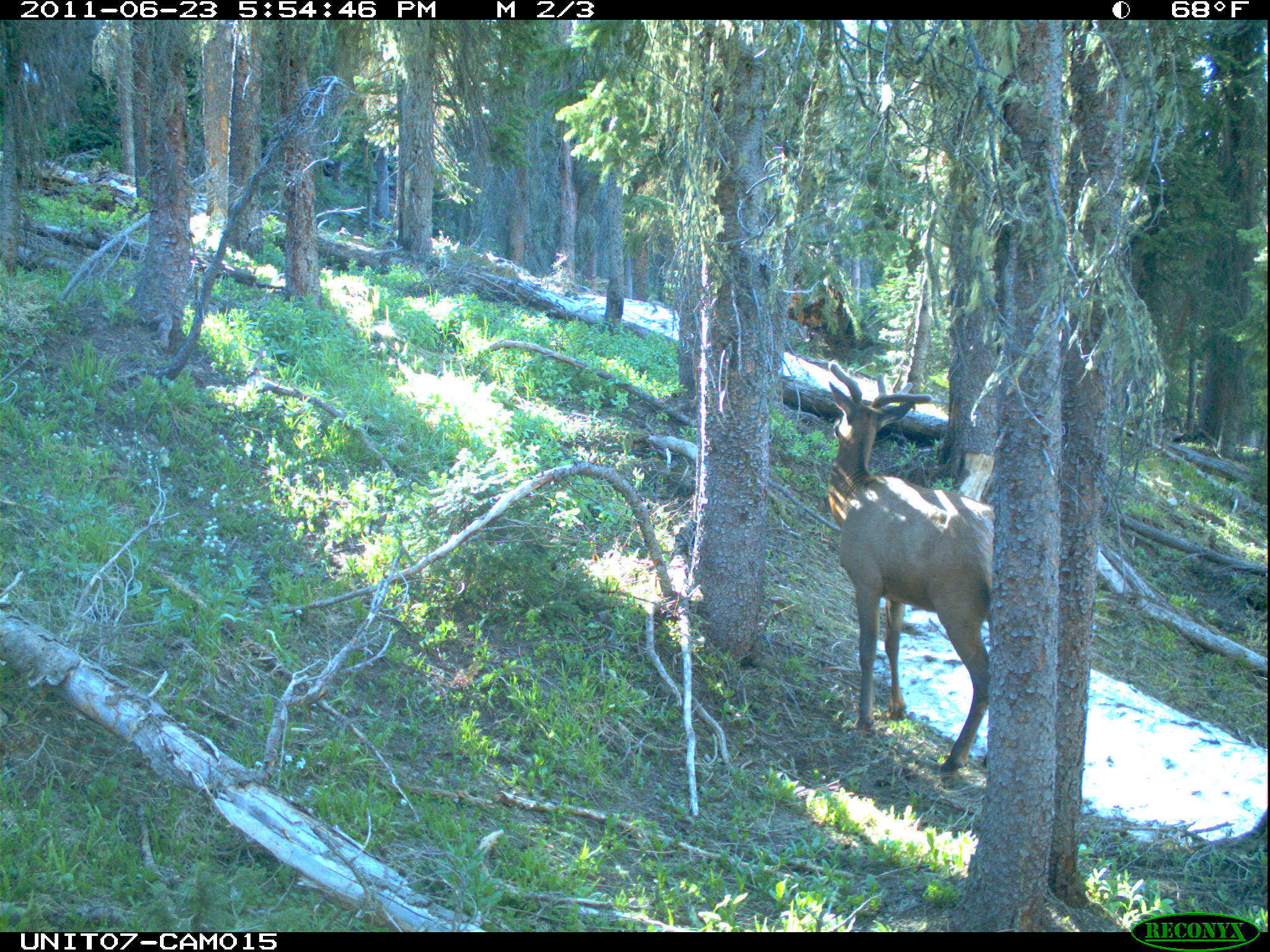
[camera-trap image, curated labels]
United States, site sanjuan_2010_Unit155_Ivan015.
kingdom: Animalia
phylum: Chordata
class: Mammalia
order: Artiodactyla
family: Cervidae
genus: Cervus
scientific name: Cervus elaphus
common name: red deer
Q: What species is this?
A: Cervus elaphus (red deer).